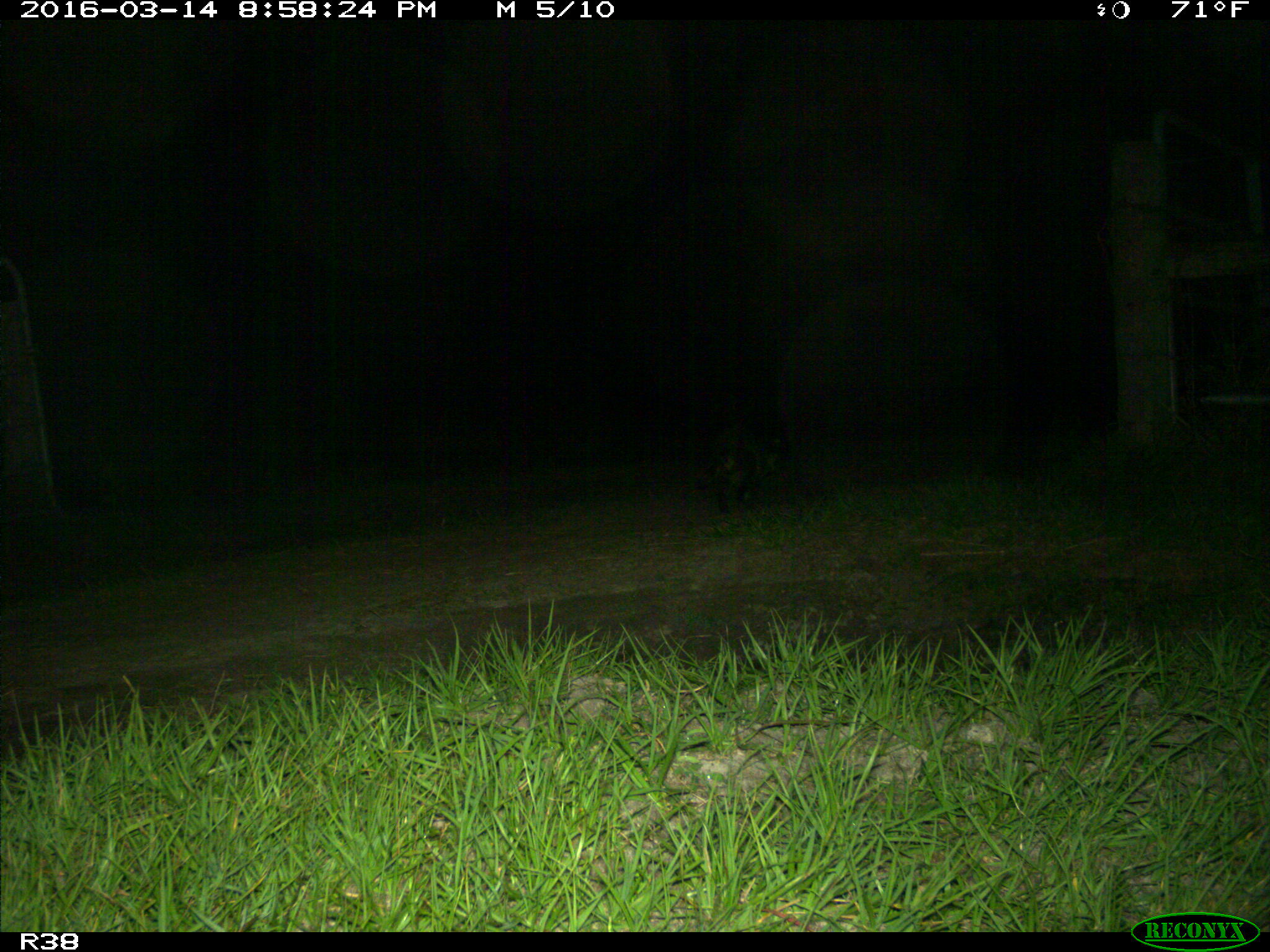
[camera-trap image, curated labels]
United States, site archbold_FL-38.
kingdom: Animalia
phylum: Chordata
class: Mammalia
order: Carnivora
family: Procyonidae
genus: Procyon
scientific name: Procyon lotor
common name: common raccoon